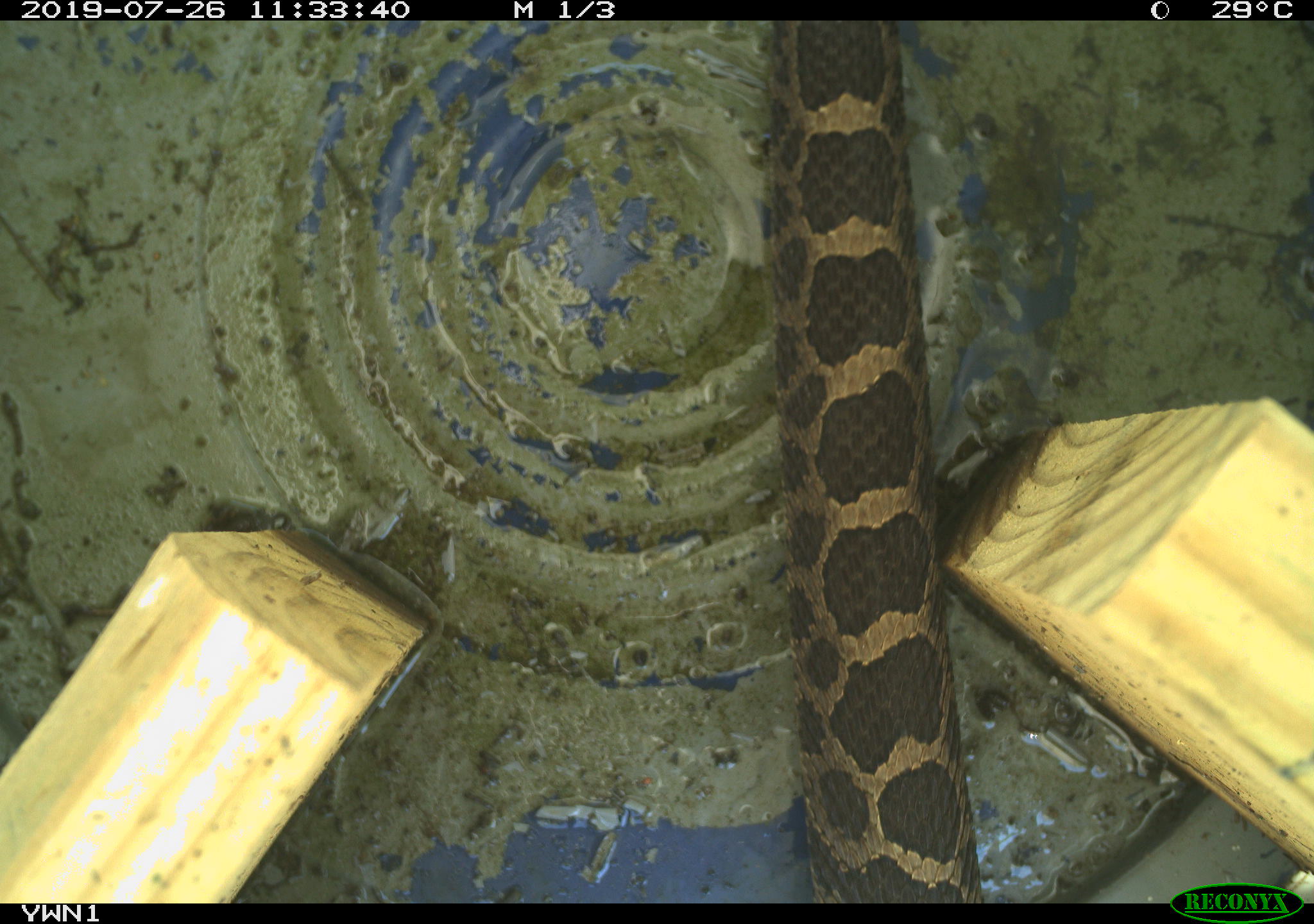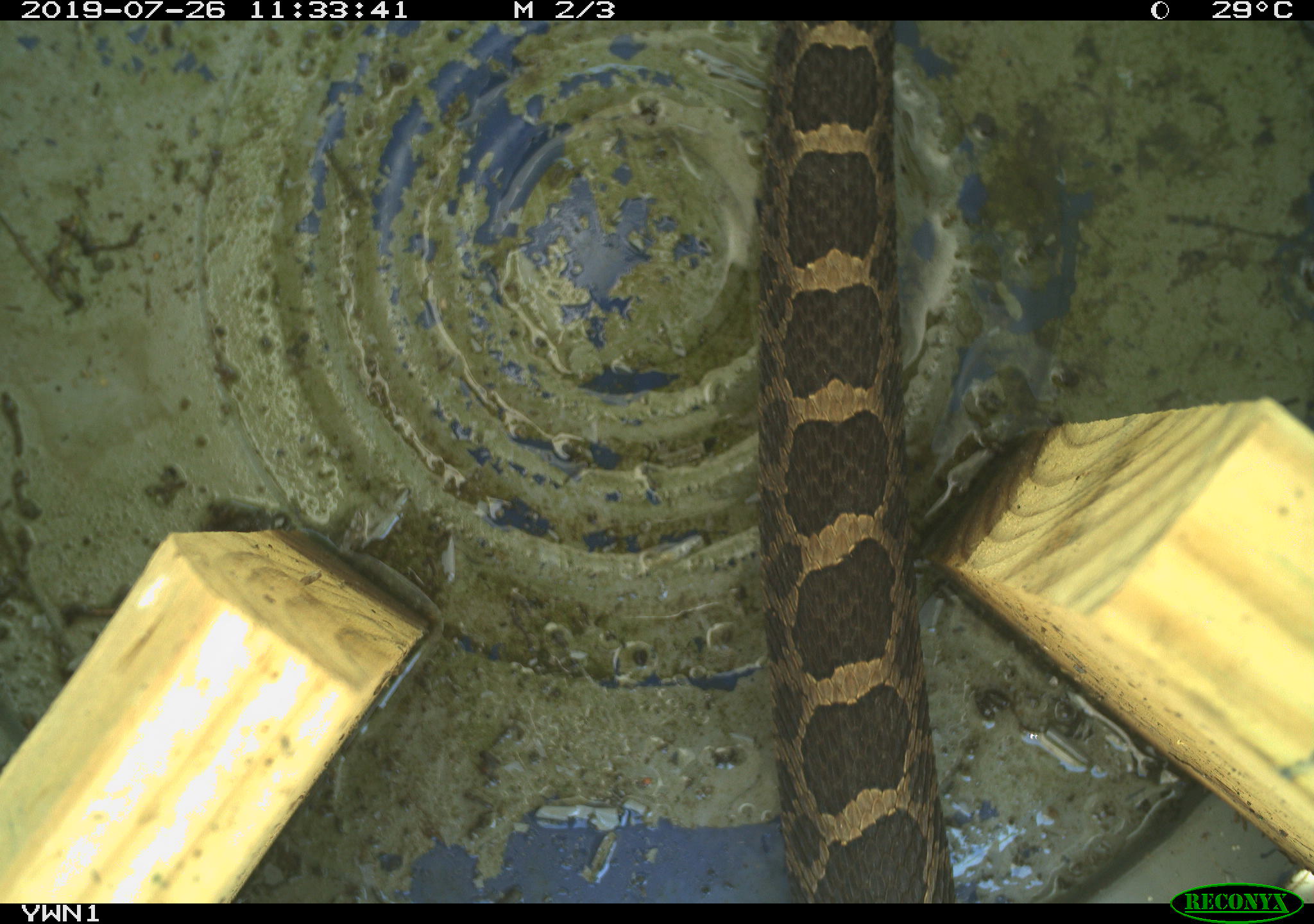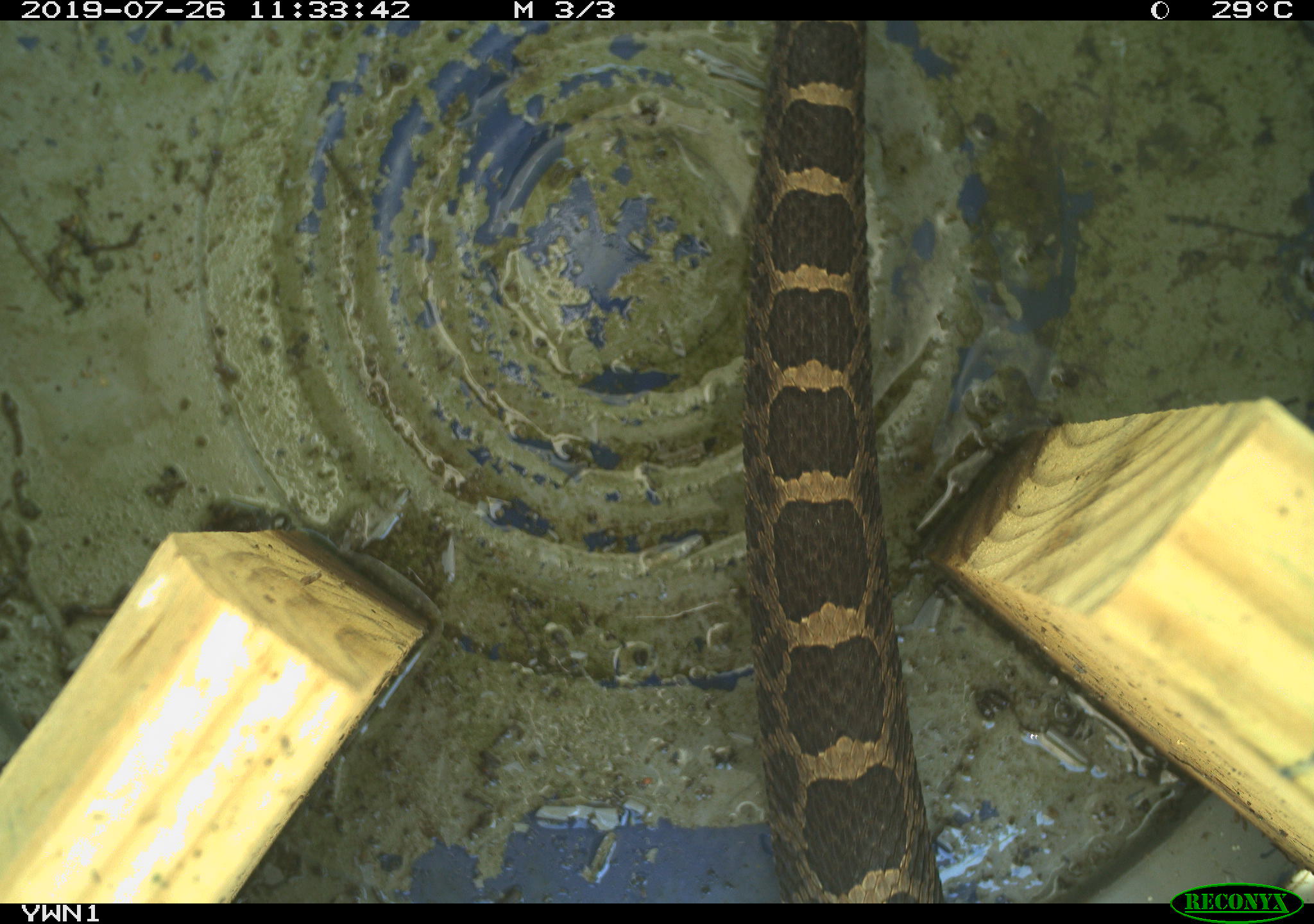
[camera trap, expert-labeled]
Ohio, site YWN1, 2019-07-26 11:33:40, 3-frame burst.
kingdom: Animalia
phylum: Chordata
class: Reptilia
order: Squamata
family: Viperidae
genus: Sistrurus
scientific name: Sistrurus catenatus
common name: eastern massasauga